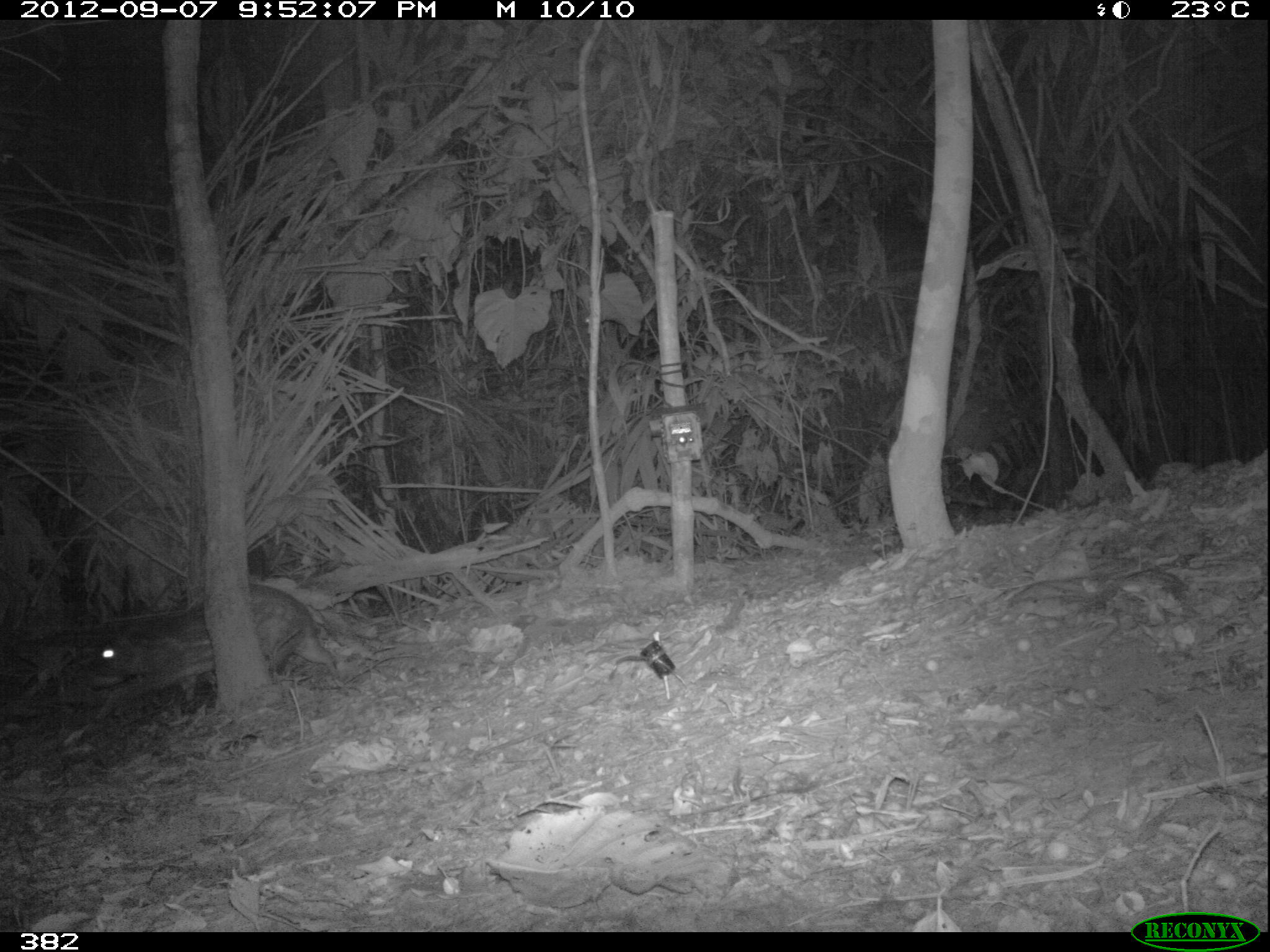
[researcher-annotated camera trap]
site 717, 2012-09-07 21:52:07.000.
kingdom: Animalia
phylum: Chordata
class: Mammalia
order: Rodentia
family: Cuniculidae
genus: Cuniculus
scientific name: Cuniculus paca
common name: spotted paca